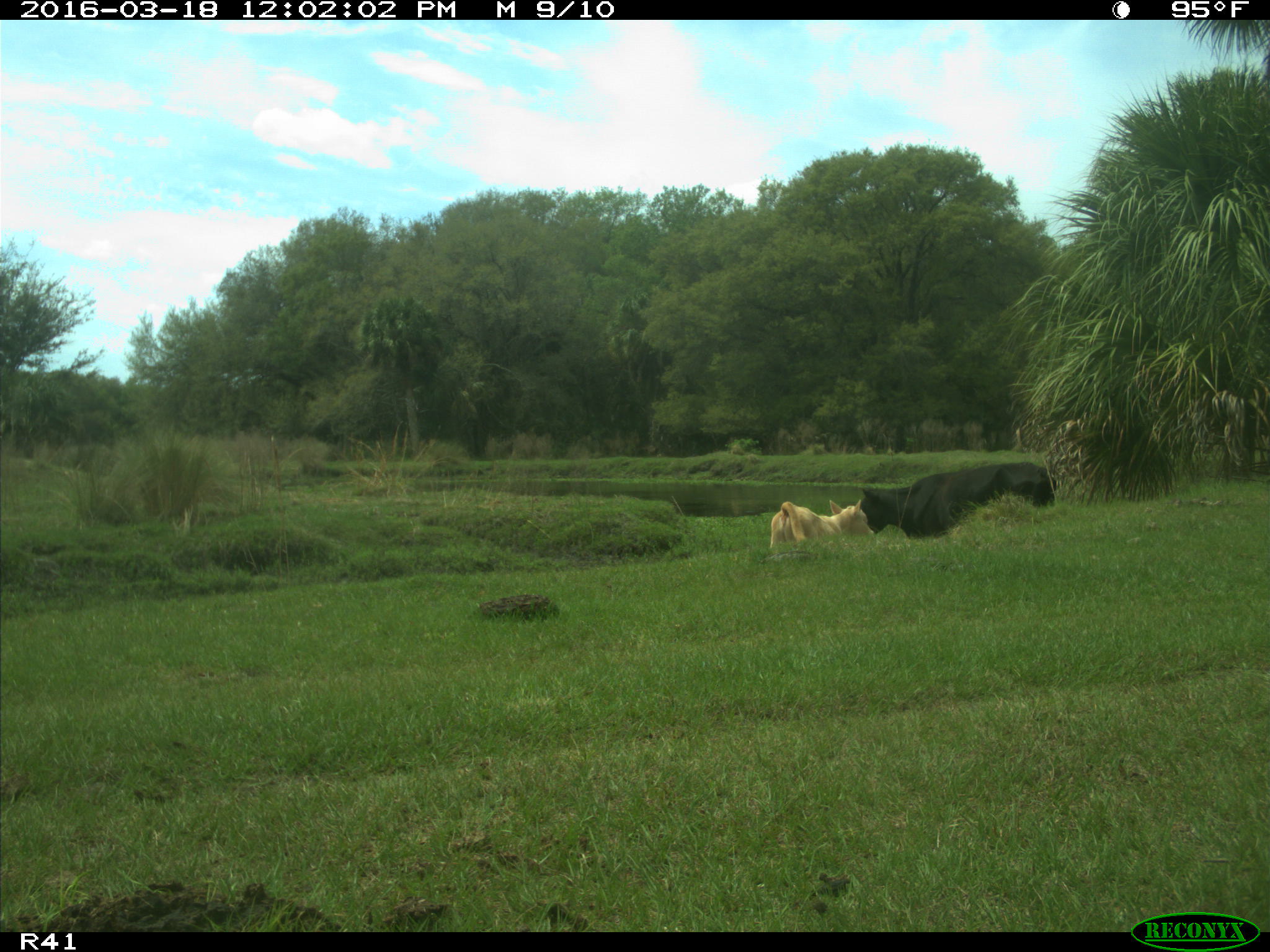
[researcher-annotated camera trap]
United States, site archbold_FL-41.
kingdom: Animalia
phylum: Chordata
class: Mammalia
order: Artiodactyla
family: Bovidae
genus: Bos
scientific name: Bos taurus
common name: domestic cow